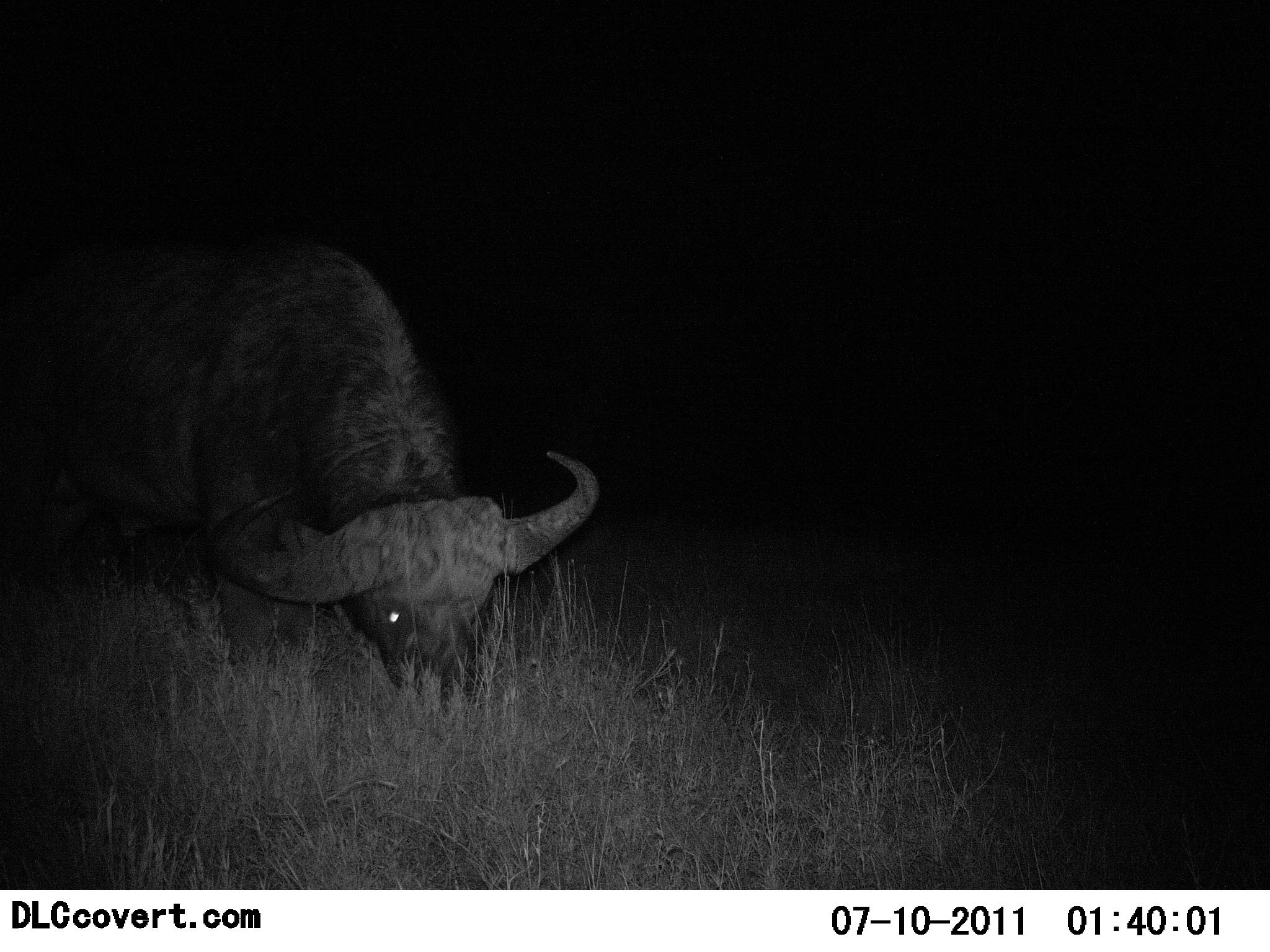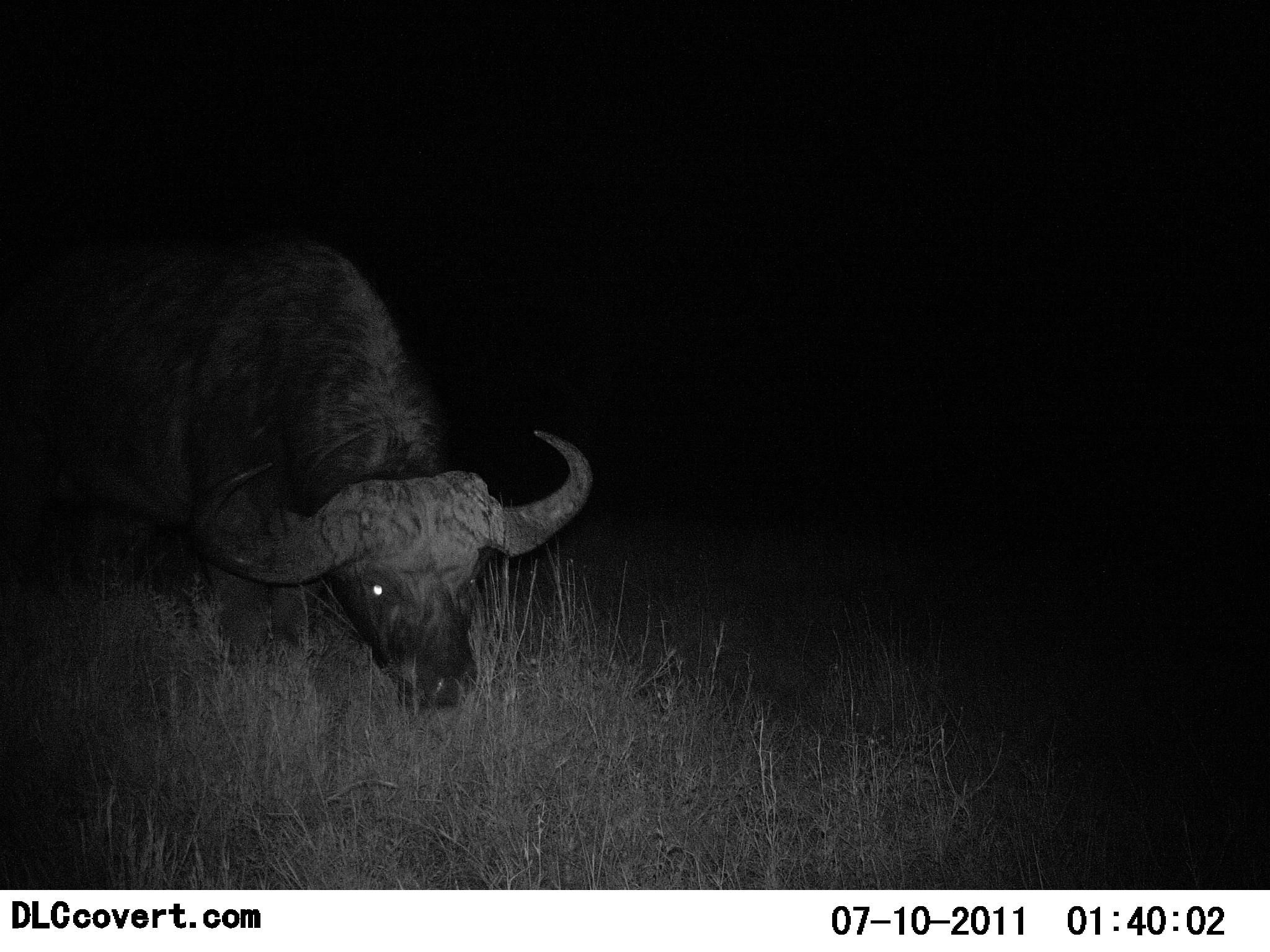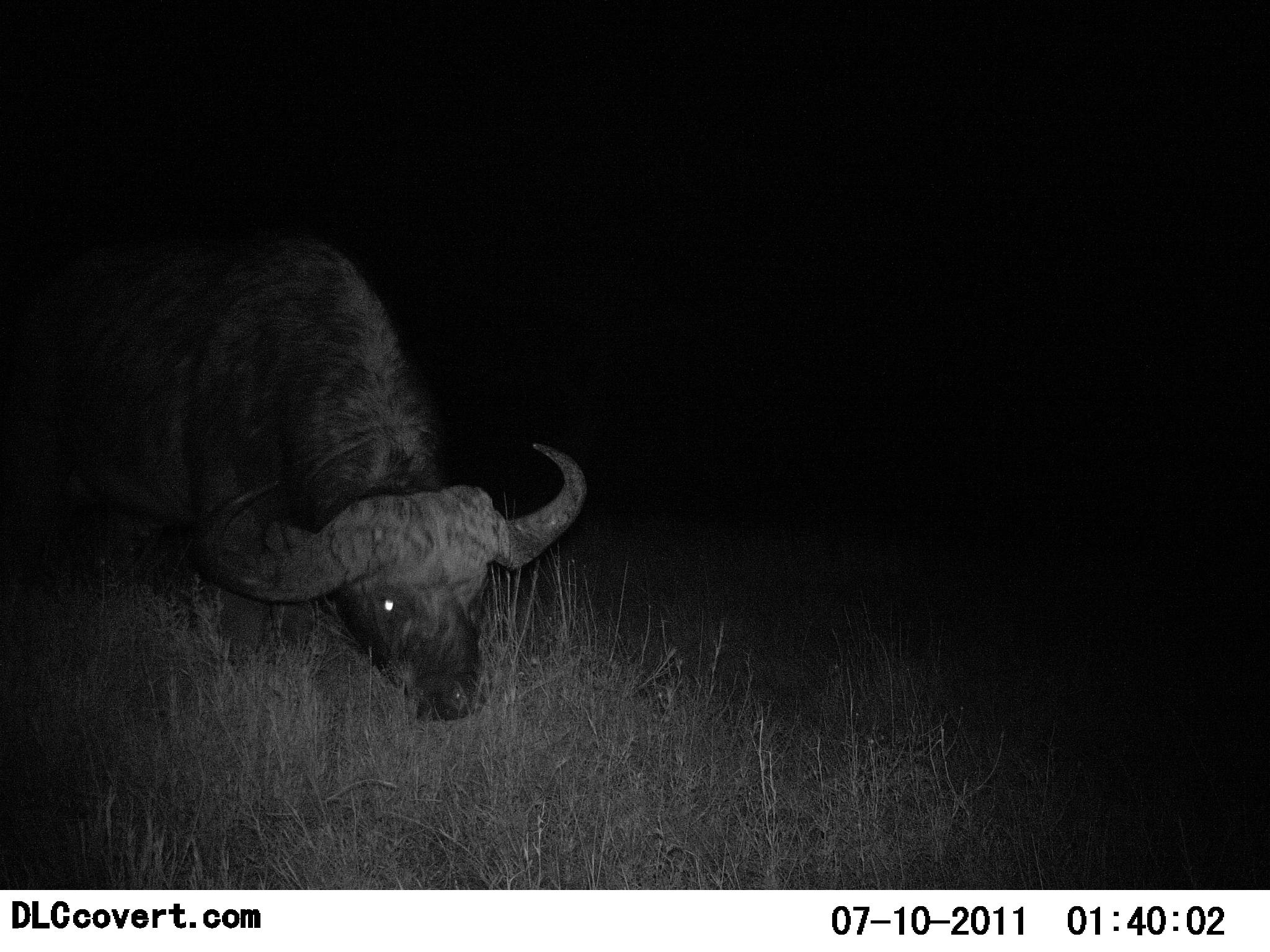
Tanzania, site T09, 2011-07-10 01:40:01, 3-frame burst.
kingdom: Animalia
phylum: Chordata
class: Mammalia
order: Artiodactyla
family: Bovidae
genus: Syncerus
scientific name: Syncerus caffer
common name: cape buffalo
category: buffalo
Buffalo (cape buffalo) (Syncerus caffer), count 1. Behavior (volunteer vote fractions): standing 23%, resting 0%, moving 0%, interacting 0%. Young present (vote fraction): 0%. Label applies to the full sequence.